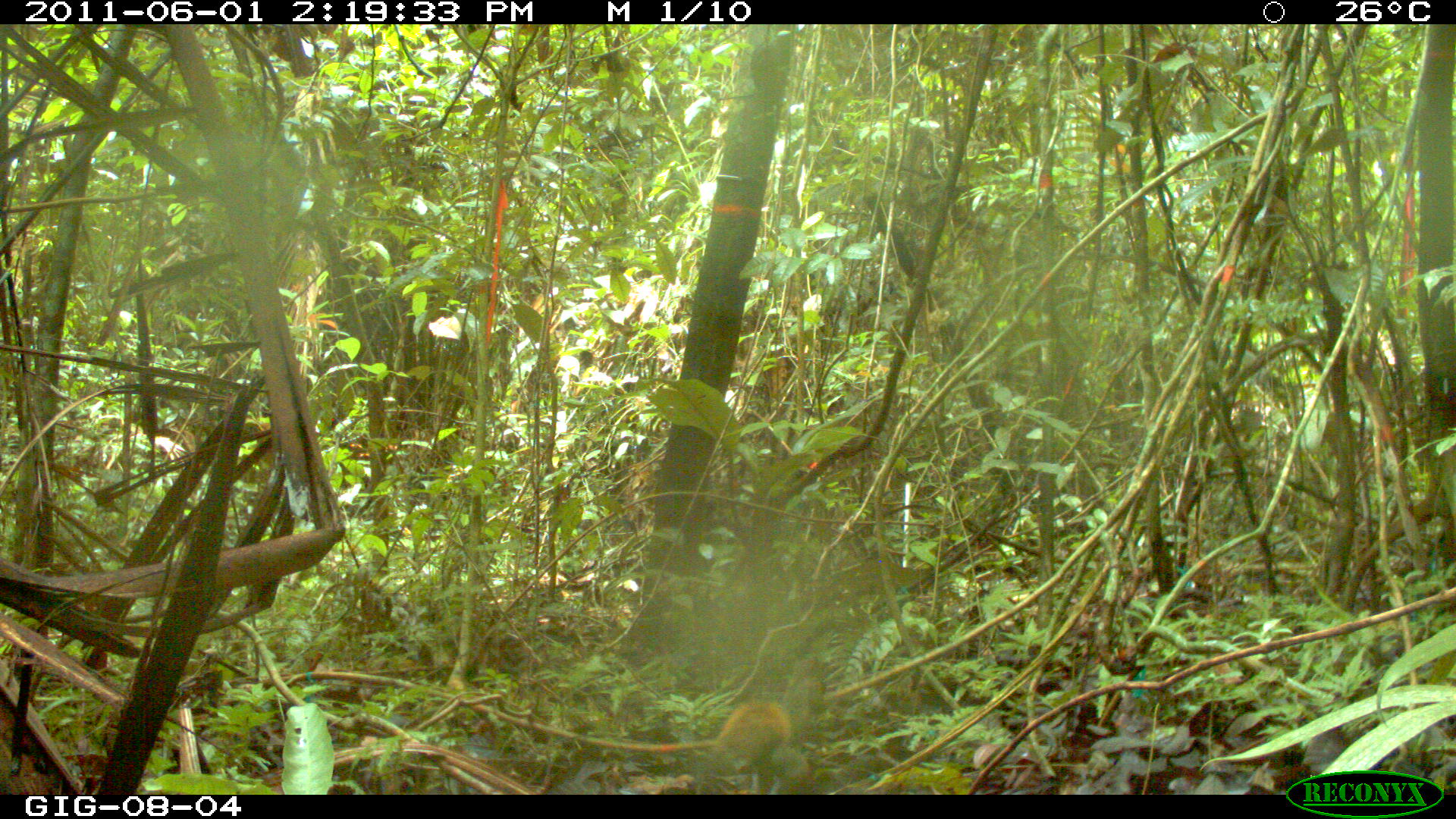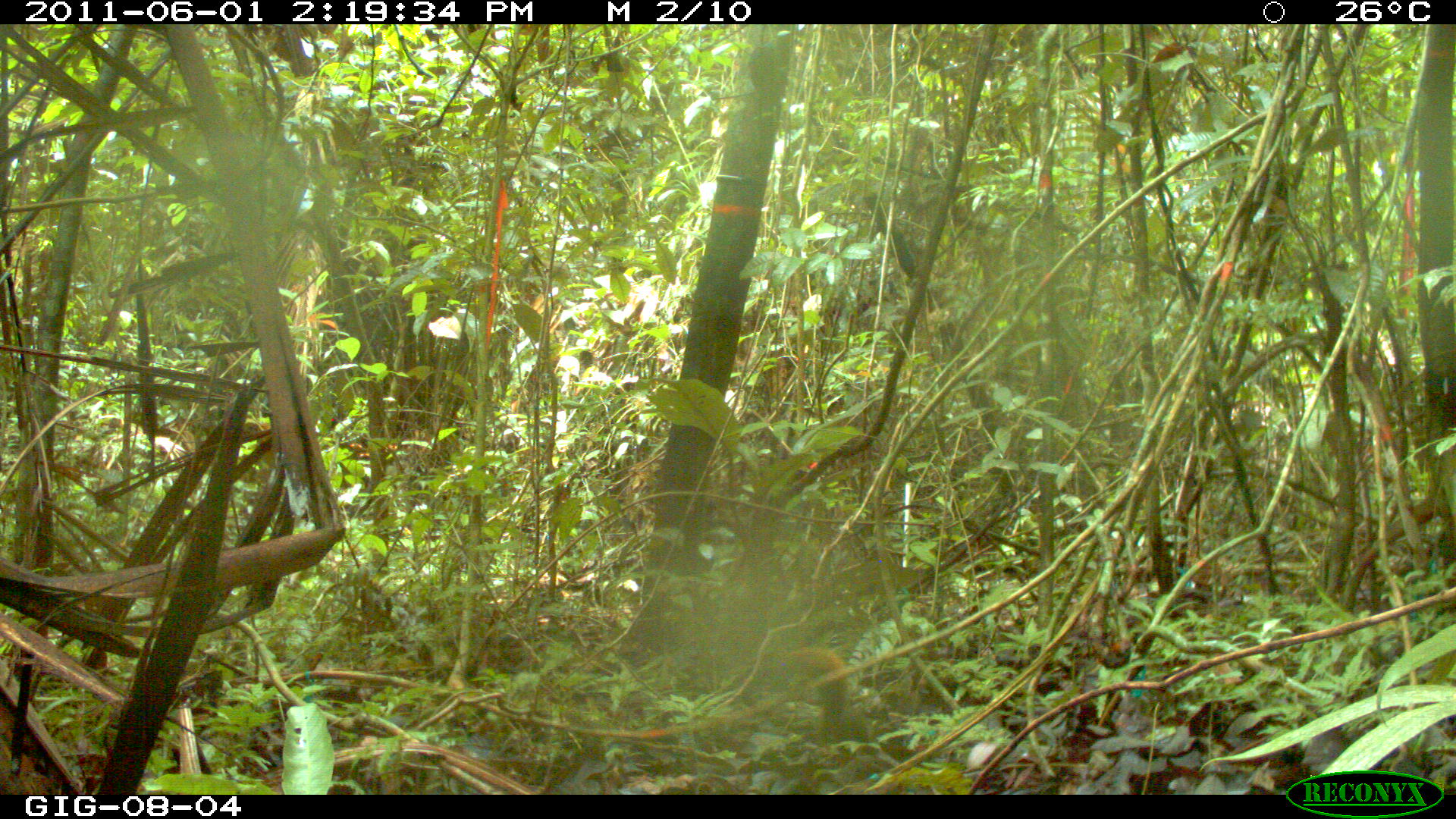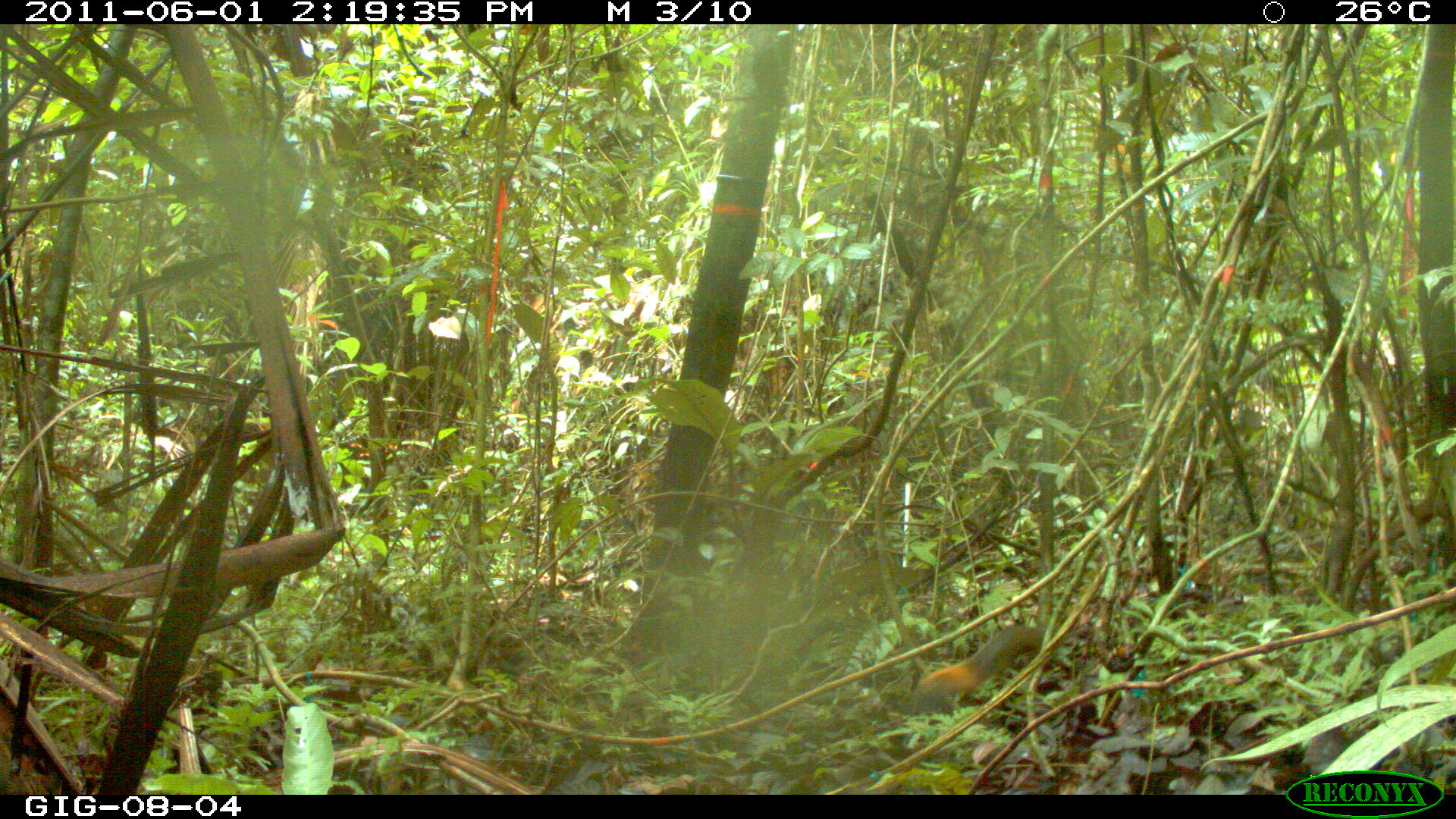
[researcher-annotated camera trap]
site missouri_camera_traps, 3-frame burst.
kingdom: Animalia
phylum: Chordata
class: Mammalia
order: Rodentia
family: Sciuridae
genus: Tamiasciurus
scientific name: Tamiasciurus hudsonicus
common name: red squirrel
Red squirrel (Tamiasciurus hudsonicus). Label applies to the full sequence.